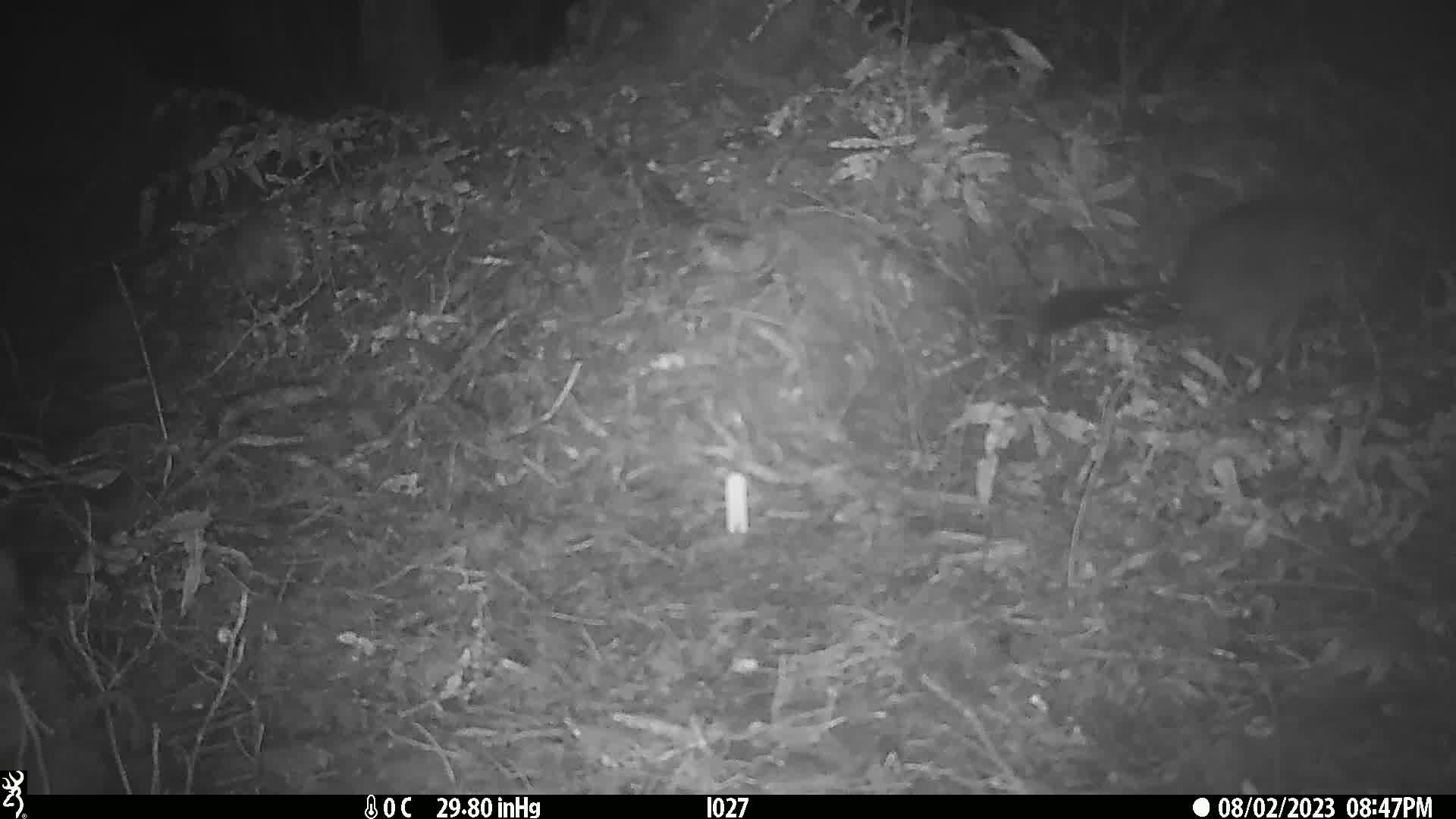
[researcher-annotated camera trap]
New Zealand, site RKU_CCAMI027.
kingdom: Animalia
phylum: Chordata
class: Mammalia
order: Diprotodontia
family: Phalangeridae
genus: Trichosurus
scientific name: Trichosurus vulpecula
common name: common brushtail possum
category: possum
Possum (common brushtail possum) (Trichosurus vulpecula).